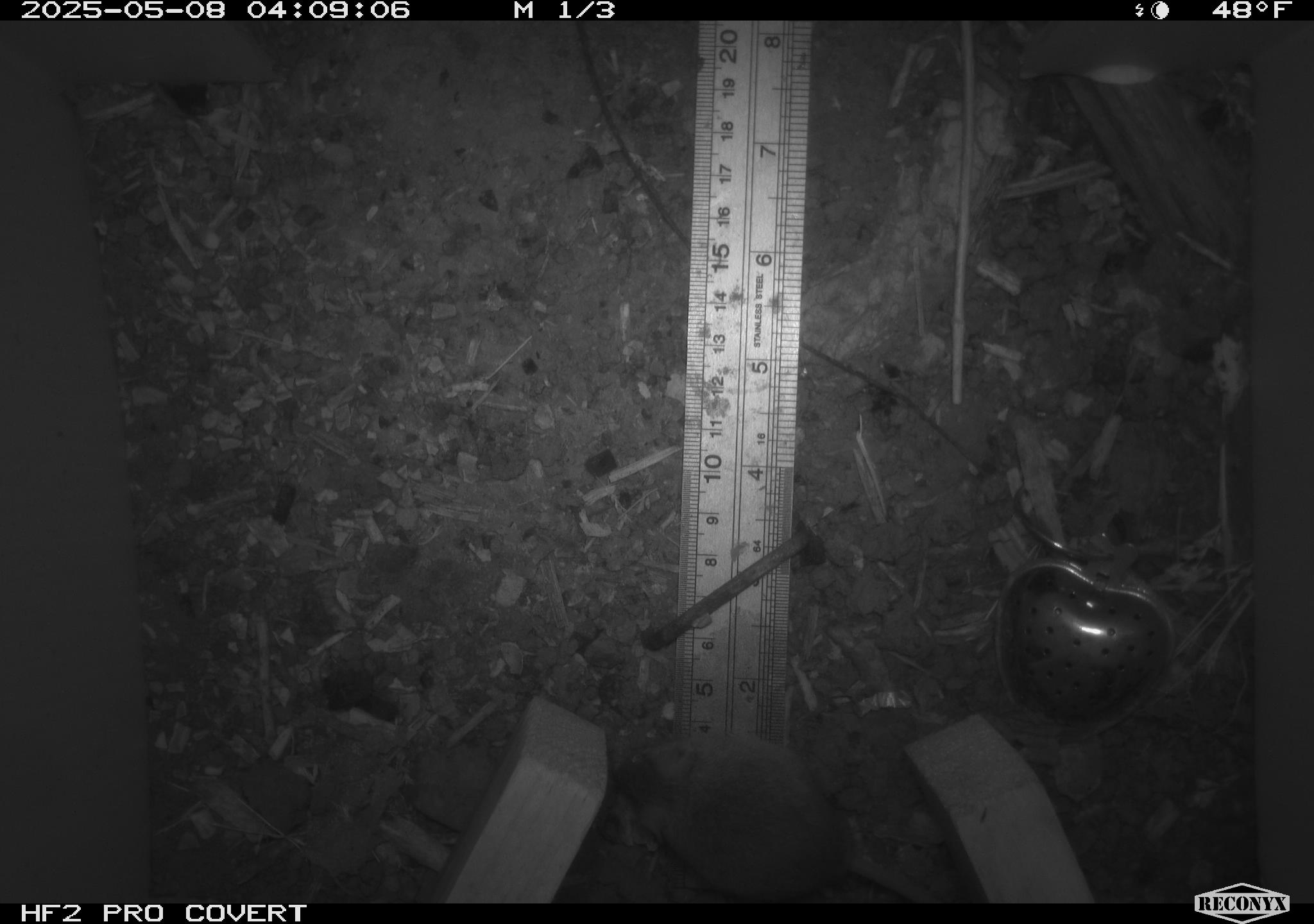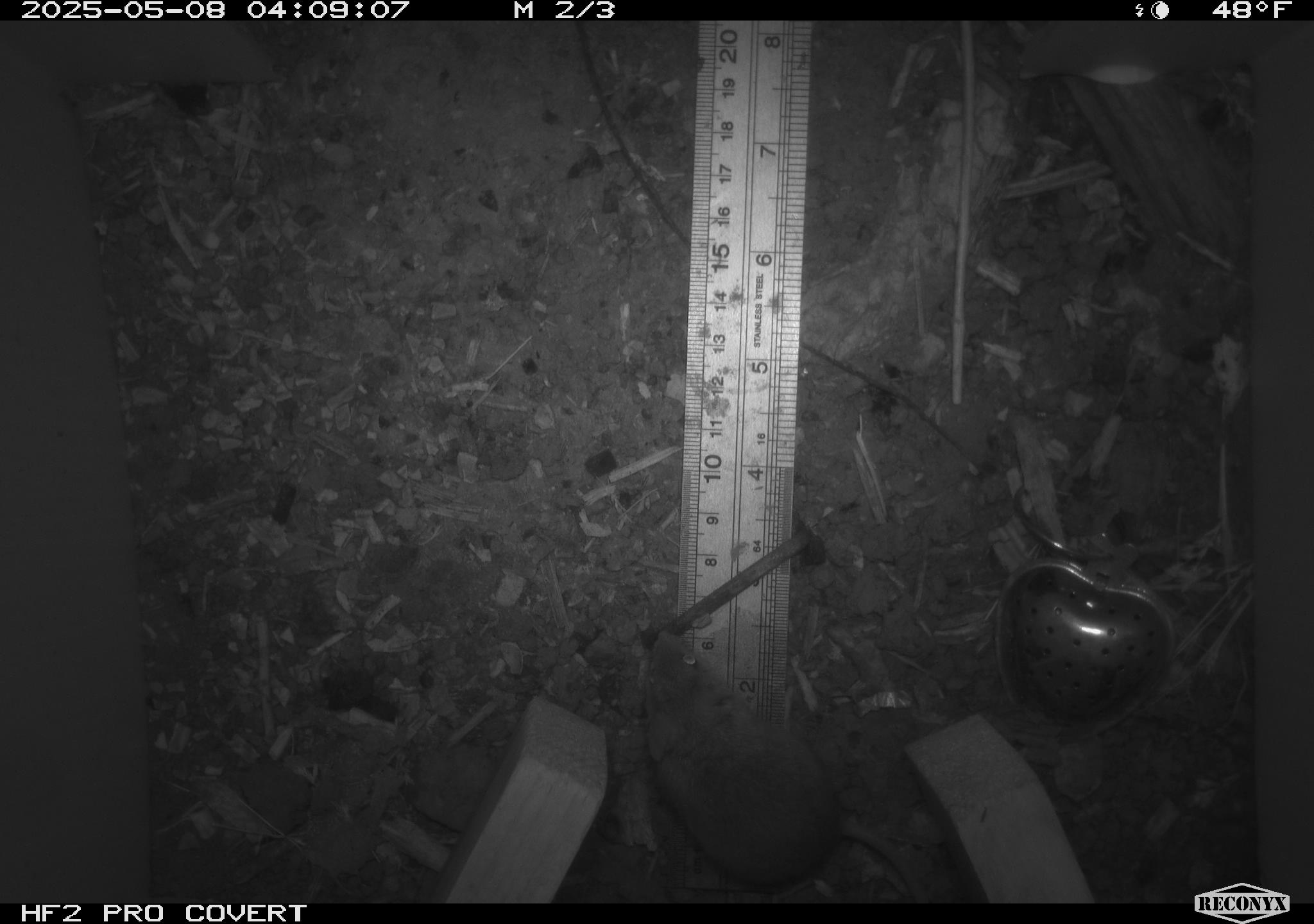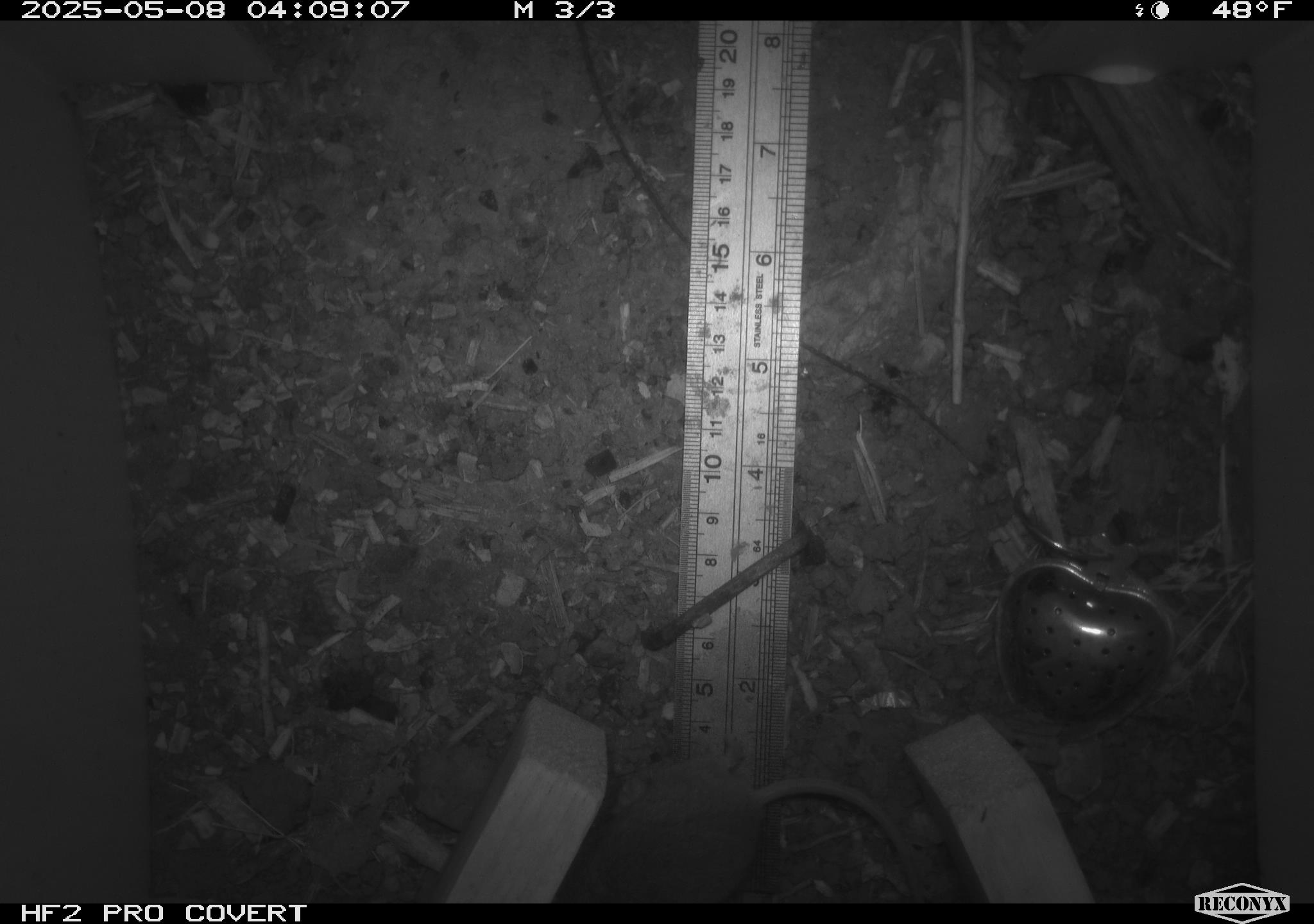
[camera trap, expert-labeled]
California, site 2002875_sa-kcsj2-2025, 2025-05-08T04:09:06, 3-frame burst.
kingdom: Animalia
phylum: Chordata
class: Mammalia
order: Rodentia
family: Muridae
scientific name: Muridae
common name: murids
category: muridae family